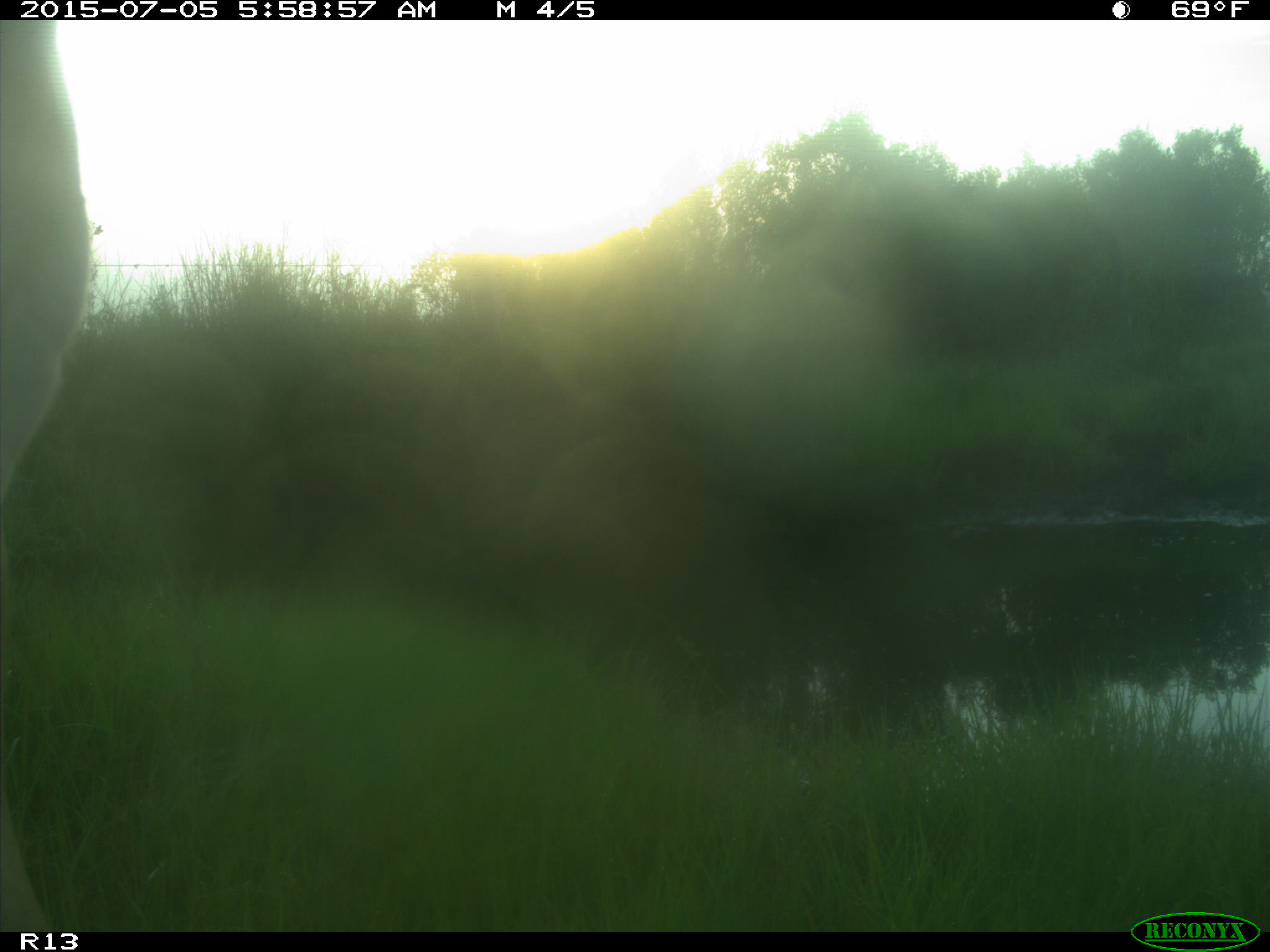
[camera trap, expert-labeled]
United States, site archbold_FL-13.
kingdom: Animalia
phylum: Chordata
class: Mammalia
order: Artiodactyla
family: Bovidae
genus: Bos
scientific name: Bos taurus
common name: domestic cow